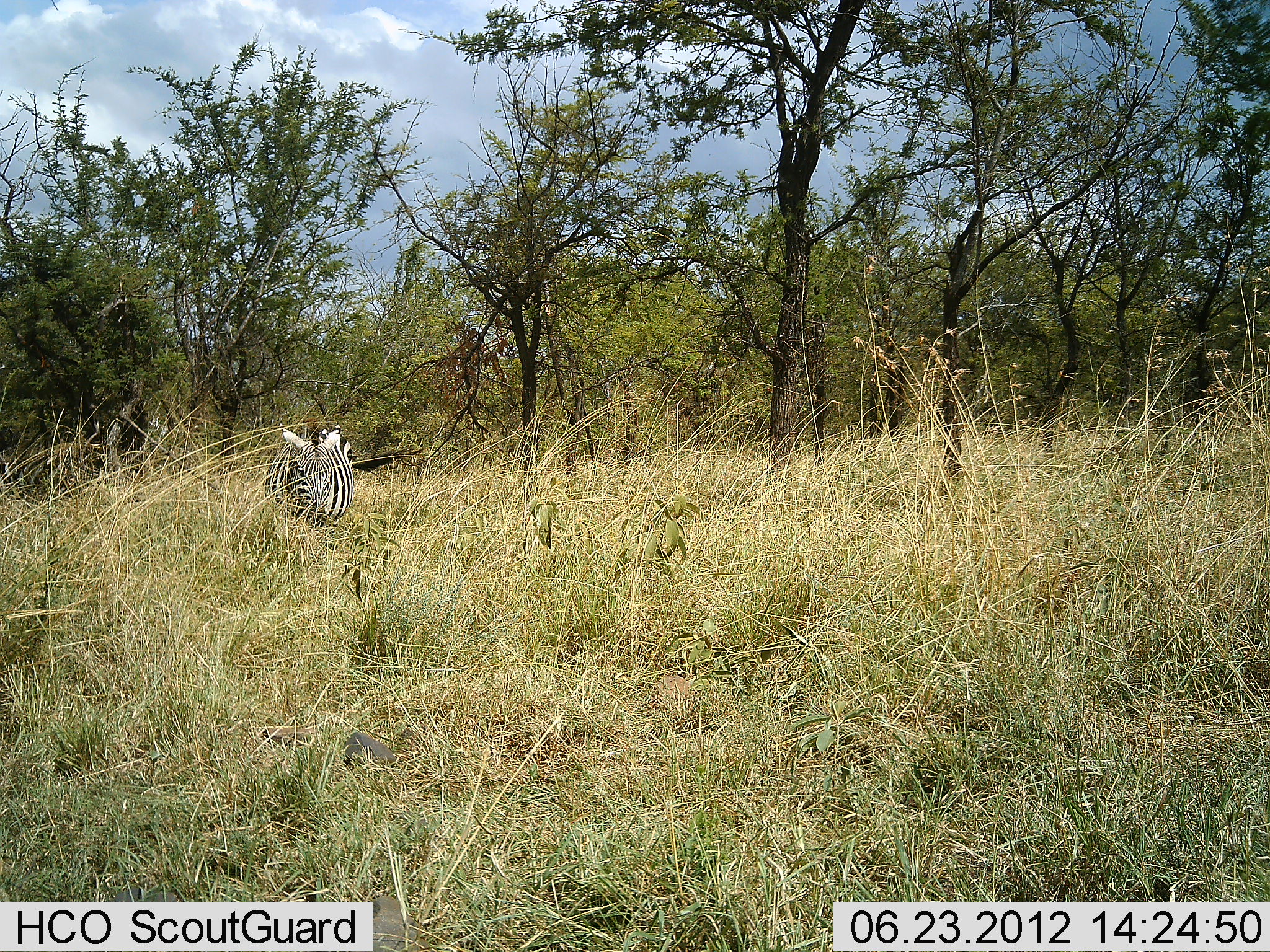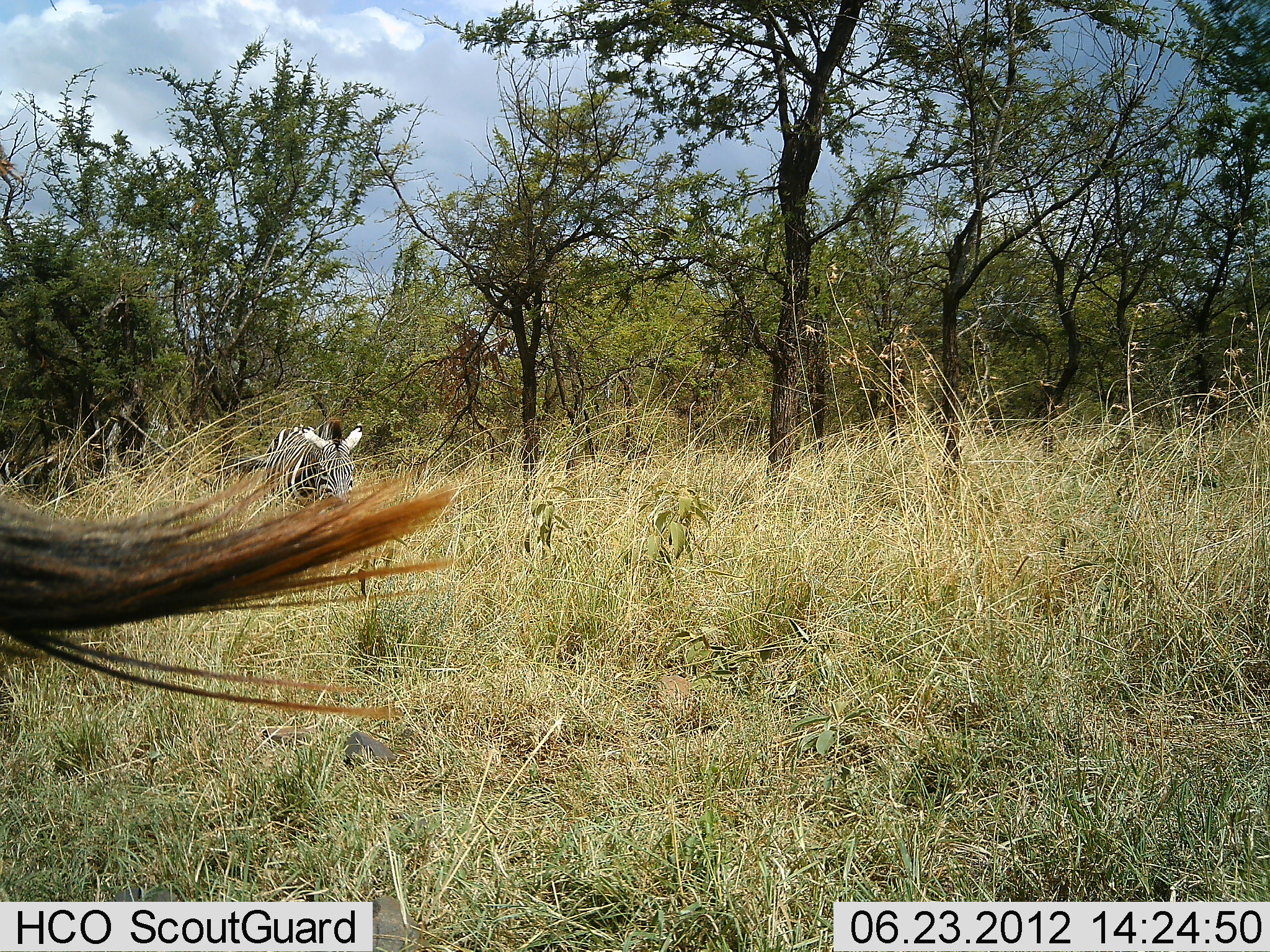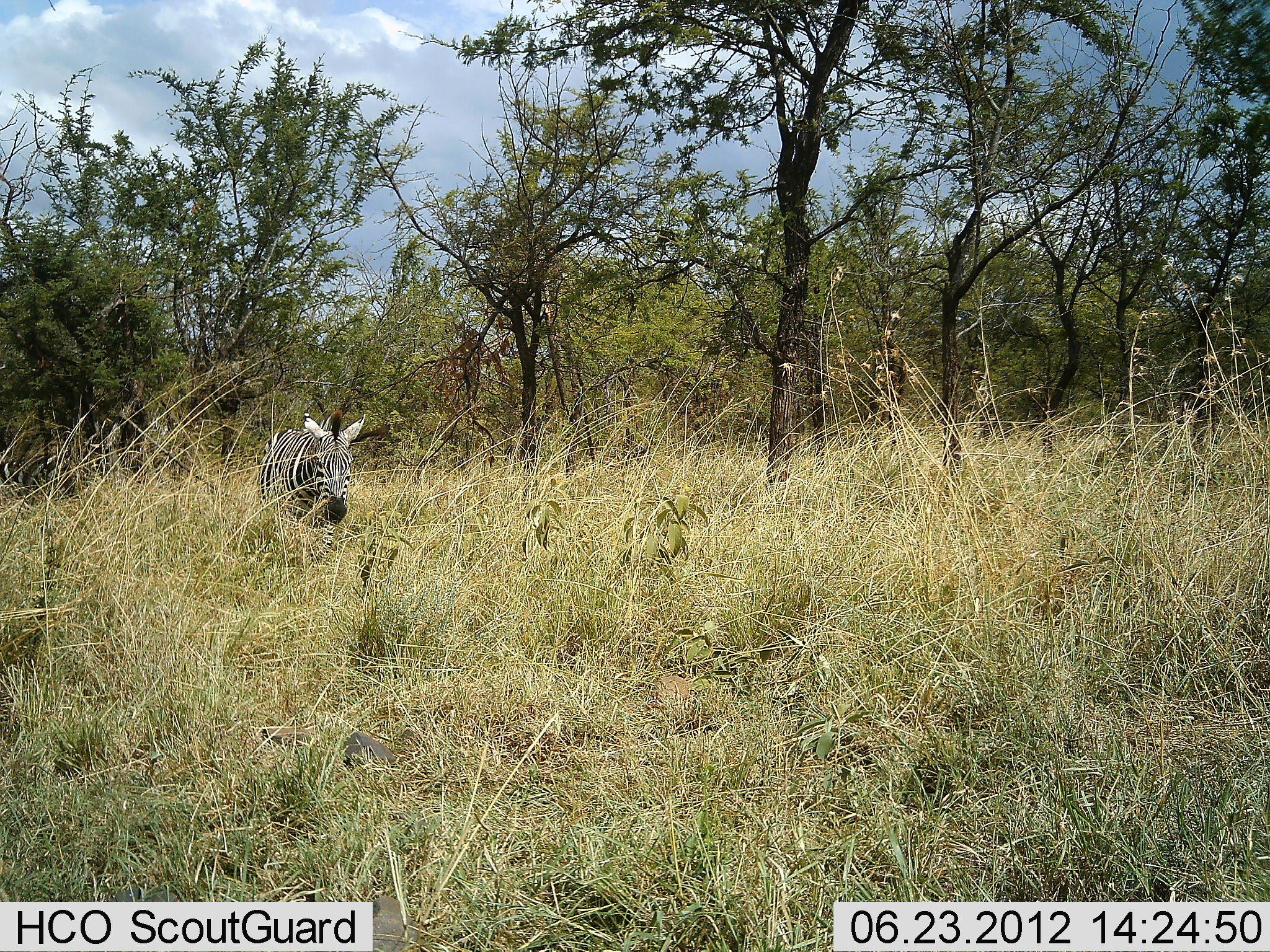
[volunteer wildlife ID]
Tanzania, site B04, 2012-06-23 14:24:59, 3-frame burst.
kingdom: Animalia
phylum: Chordata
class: Mammalia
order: Perissodactyla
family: Equidae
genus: Equus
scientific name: Equus quagga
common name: plains zebra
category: zebra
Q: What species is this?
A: Zebra (plains zebra) (Equus quagga).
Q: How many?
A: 1.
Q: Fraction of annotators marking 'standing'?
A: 90%.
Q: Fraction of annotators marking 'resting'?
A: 0%.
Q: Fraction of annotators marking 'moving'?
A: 10%.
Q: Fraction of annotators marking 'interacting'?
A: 0%.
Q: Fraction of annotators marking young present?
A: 0%.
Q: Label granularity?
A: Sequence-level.